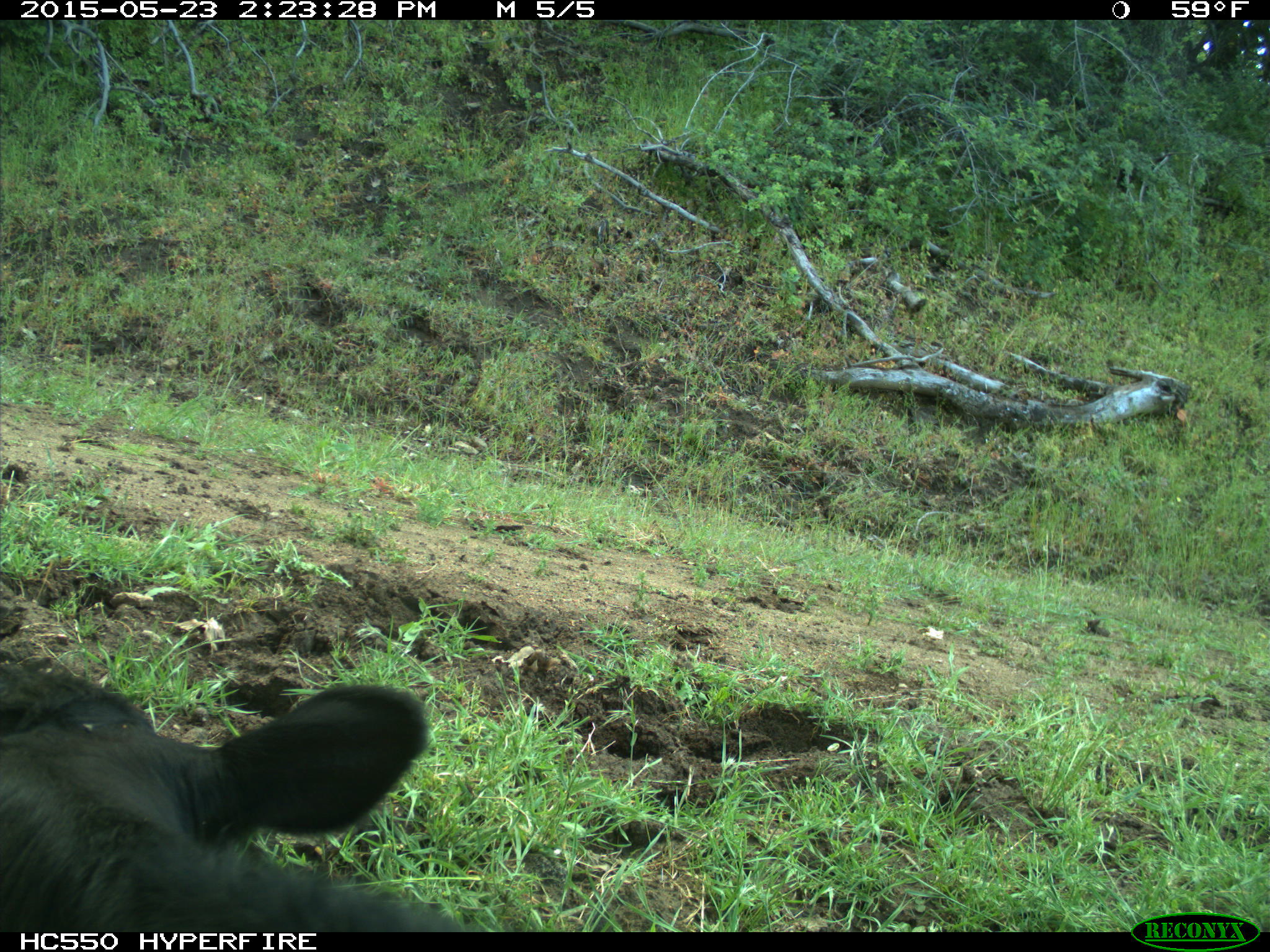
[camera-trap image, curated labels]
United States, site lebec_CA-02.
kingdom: Animalia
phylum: Chordata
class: Mammalia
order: Artiodactyla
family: Bovidae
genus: Bos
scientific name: Bos taurus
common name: domestic cow